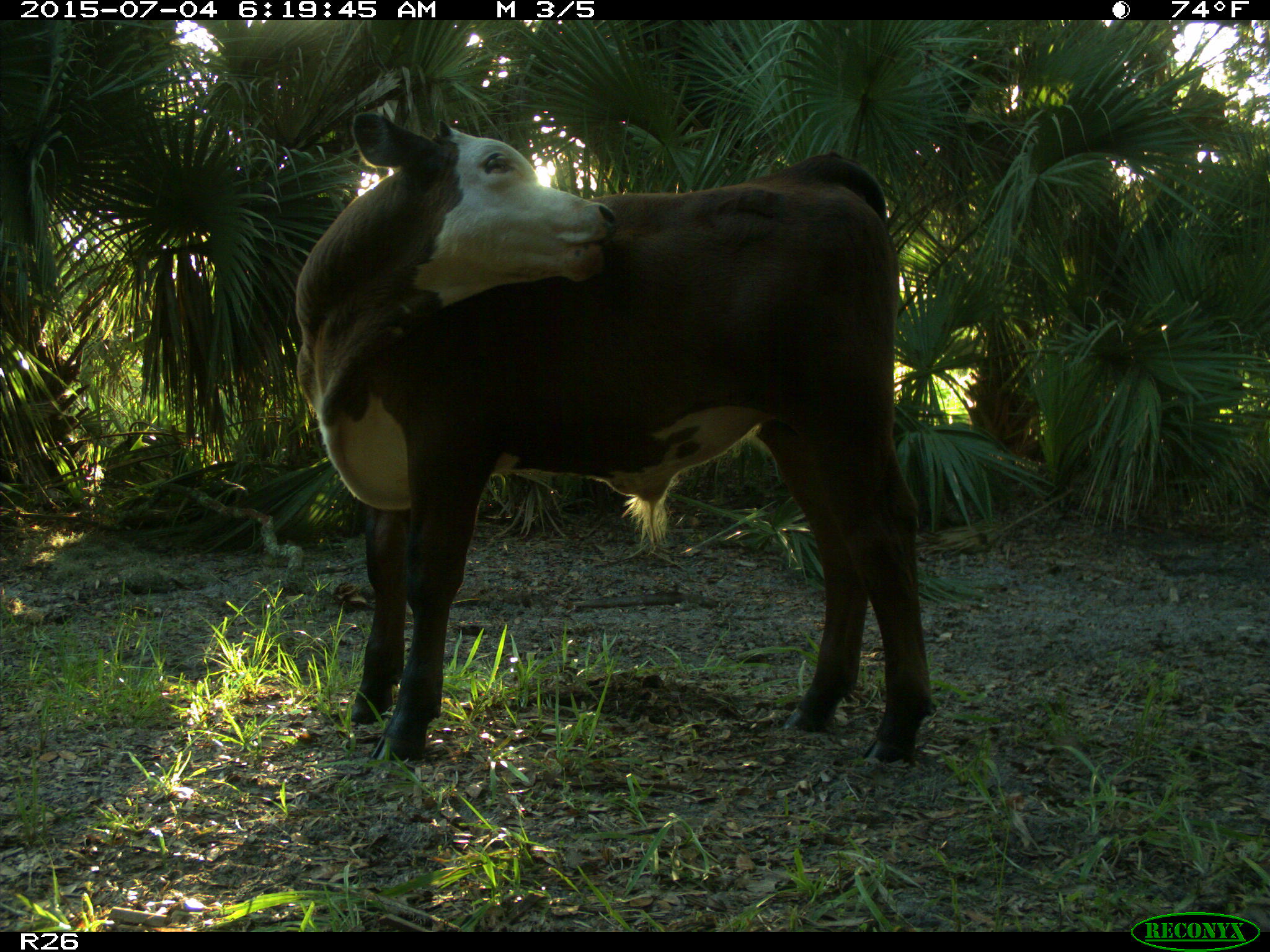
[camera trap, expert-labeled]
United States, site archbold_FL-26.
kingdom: Animalia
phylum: Chordata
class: Mammalia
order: Artiodactyla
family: Bovidae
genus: Bos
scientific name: Bos taurus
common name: domestic cow